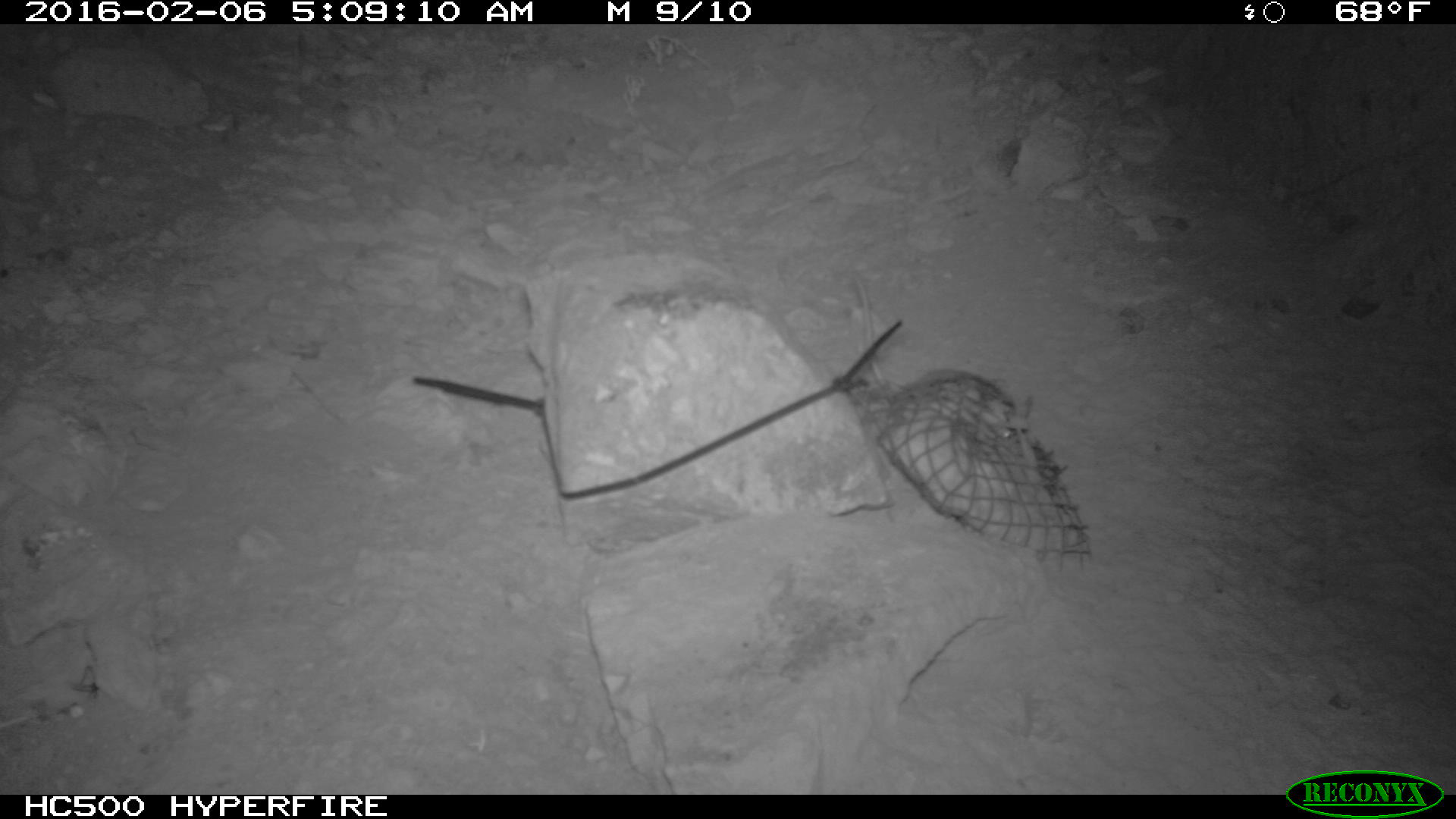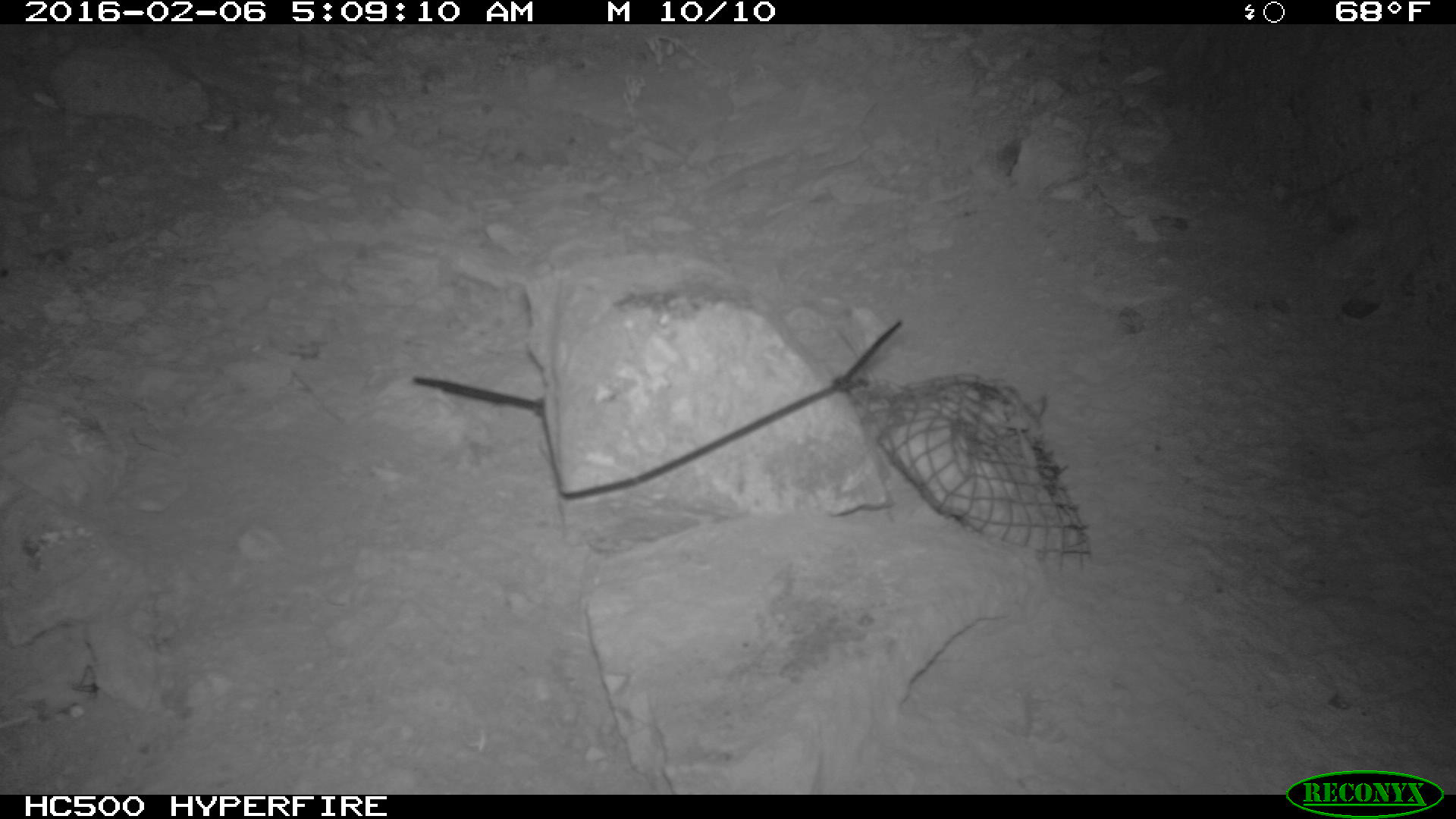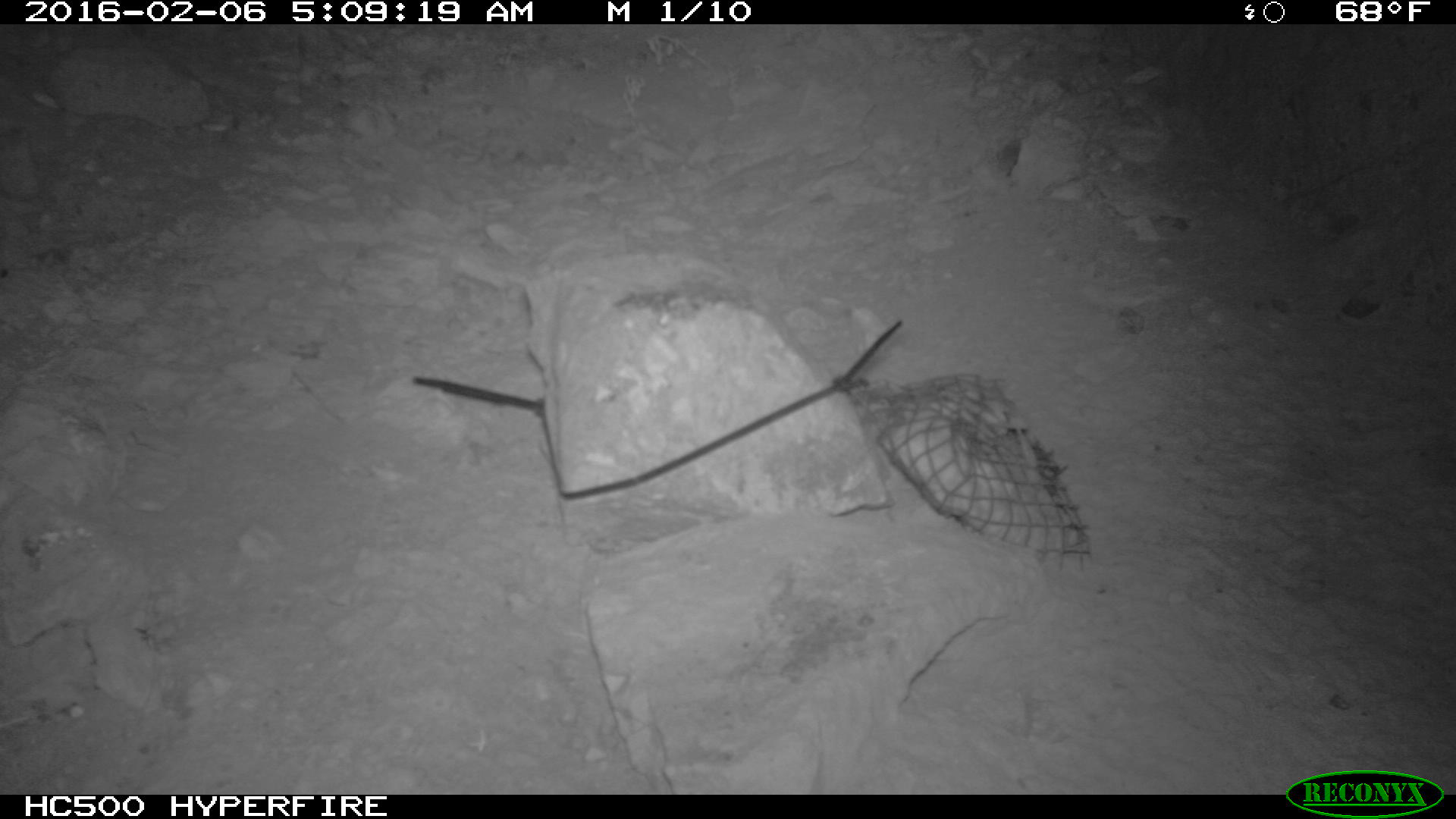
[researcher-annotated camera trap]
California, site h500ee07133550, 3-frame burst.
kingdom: Animalia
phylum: Chordata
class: Mammalia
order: Rodentia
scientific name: Rodentia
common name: rodent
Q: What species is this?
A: Rodent (Rodentia).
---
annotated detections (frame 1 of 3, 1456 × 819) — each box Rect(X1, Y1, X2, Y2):
rodent: Rect(852, 271, 1015, 438)